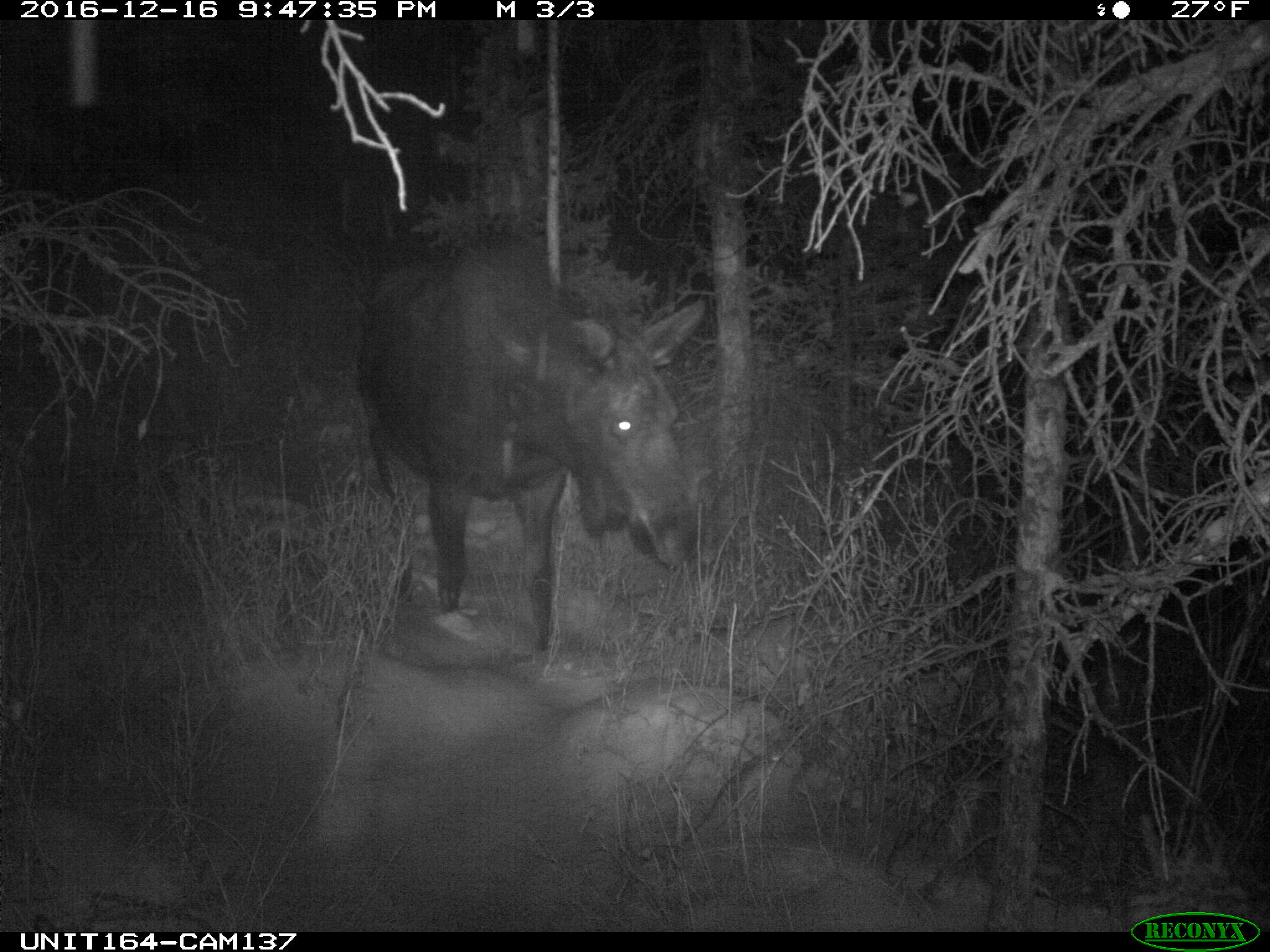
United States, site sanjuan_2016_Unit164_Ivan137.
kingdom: Animalia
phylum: Chordata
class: Mammalia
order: Artiodactyla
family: Cervidae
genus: Alces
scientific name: Alces alces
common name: moose